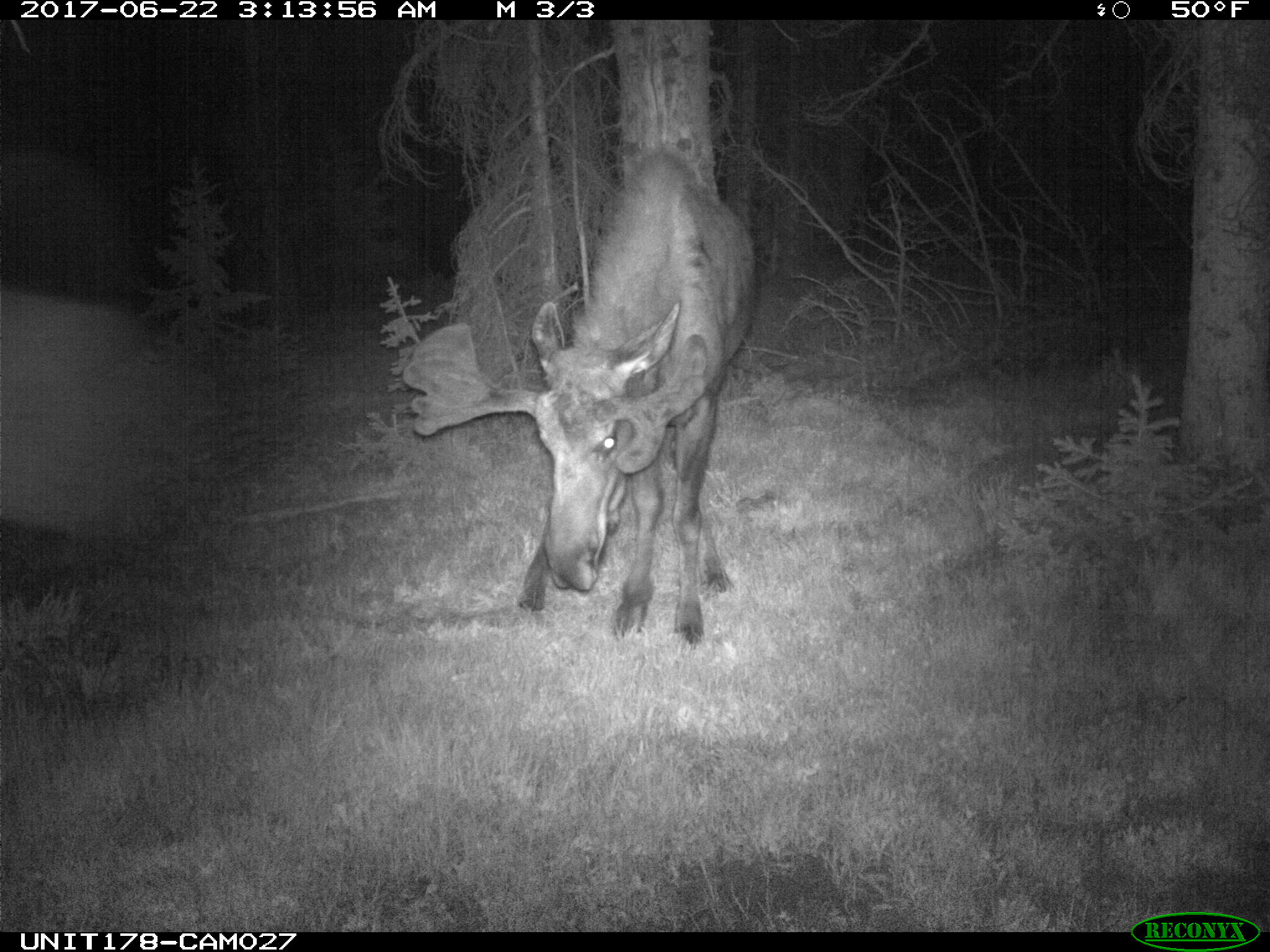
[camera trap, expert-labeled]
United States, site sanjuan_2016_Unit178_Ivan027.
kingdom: Animalia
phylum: Chordata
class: Mammalia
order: Artiodactyla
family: Cervidae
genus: Alces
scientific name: Alces alces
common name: moose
Alces alces (moose).